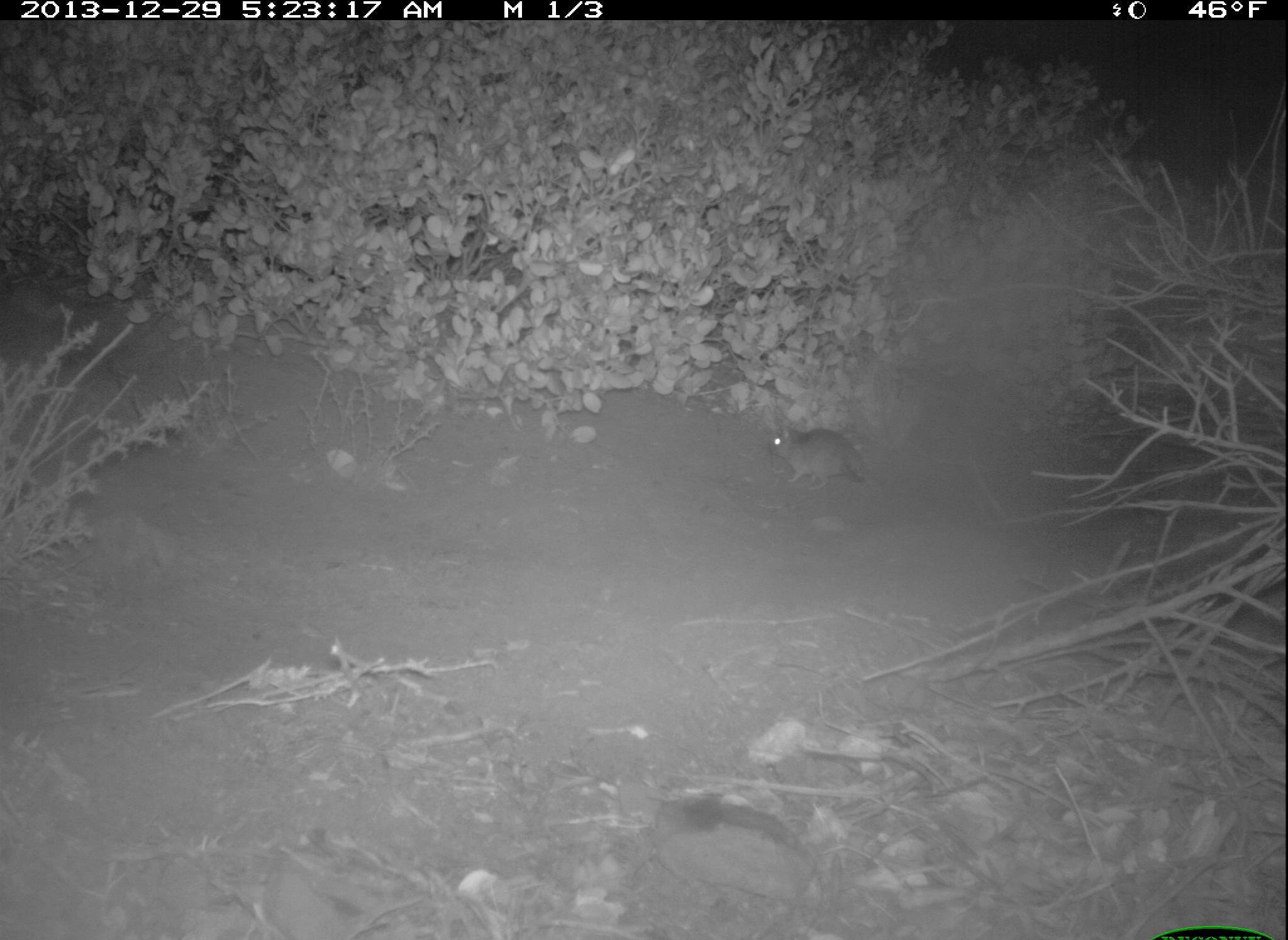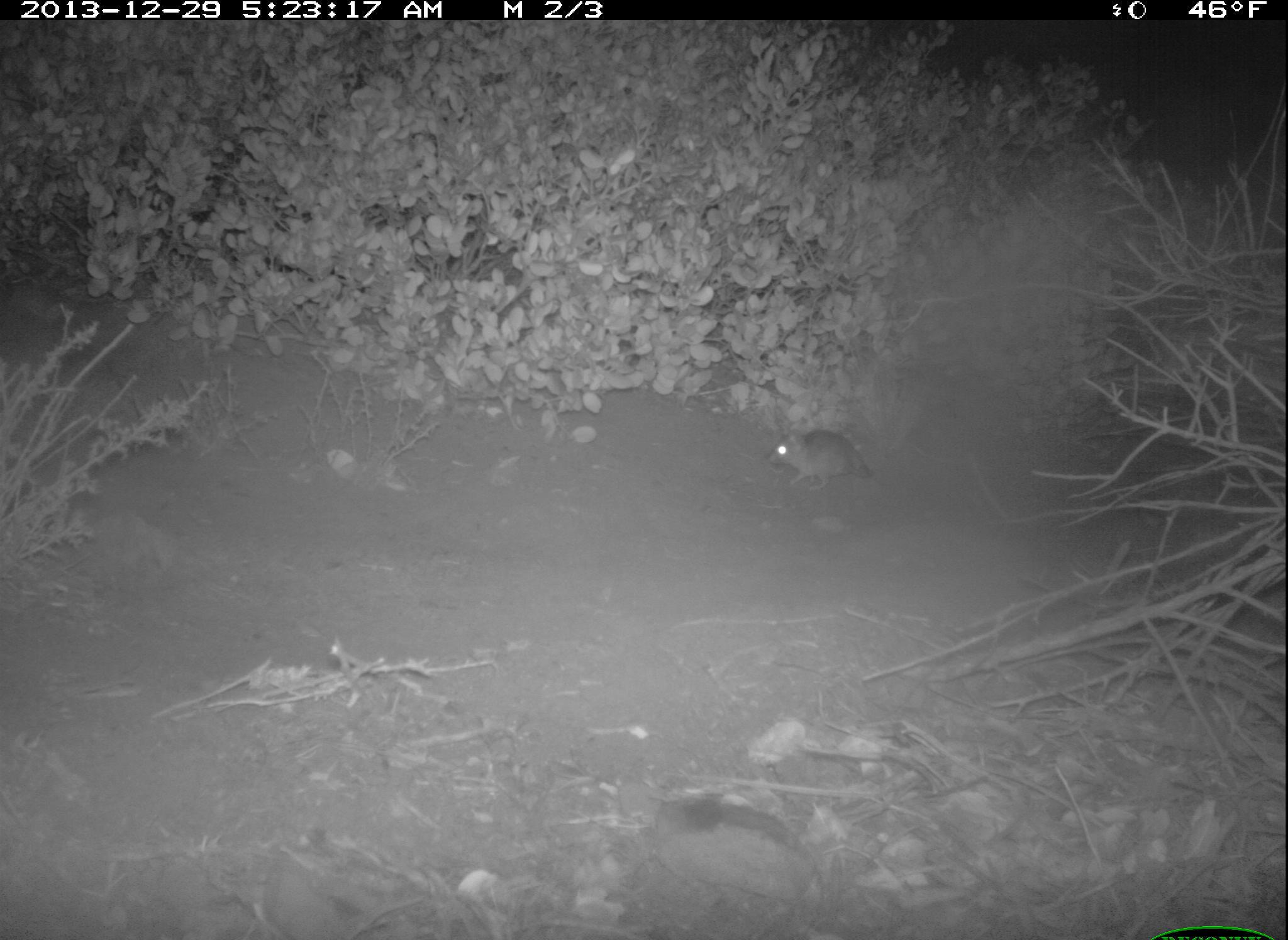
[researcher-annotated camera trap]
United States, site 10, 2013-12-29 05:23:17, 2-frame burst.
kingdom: Animalia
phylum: Chordata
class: Mammalia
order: Rodentia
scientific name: Rodentia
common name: rodent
Rodent (Rodentia).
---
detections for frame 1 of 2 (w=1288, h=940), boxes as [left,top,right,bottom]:
rodent: [768,427,865,491]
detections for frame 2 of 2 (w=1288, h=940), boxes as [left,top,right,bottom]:
rodent: [766,429,877,491]